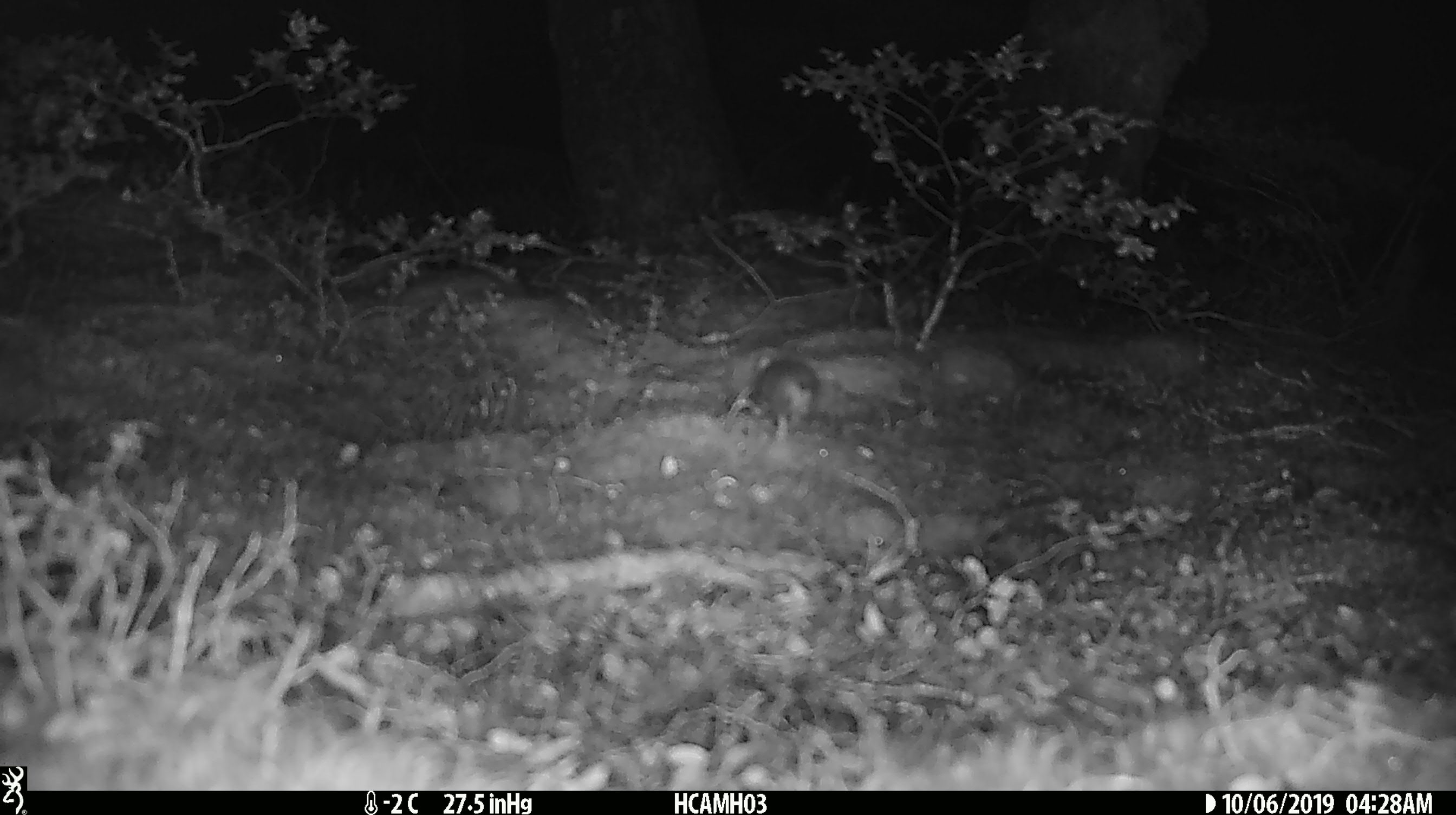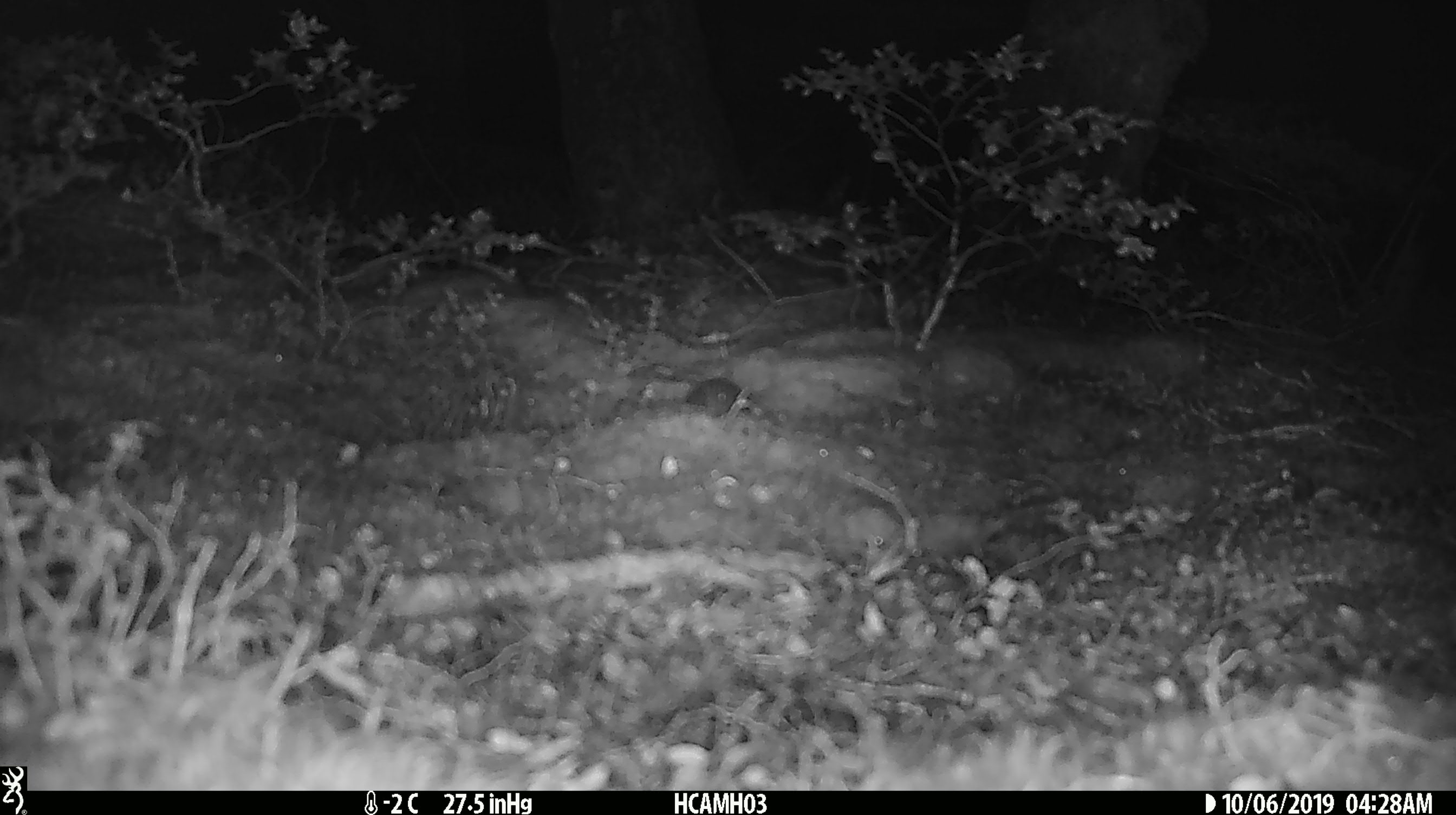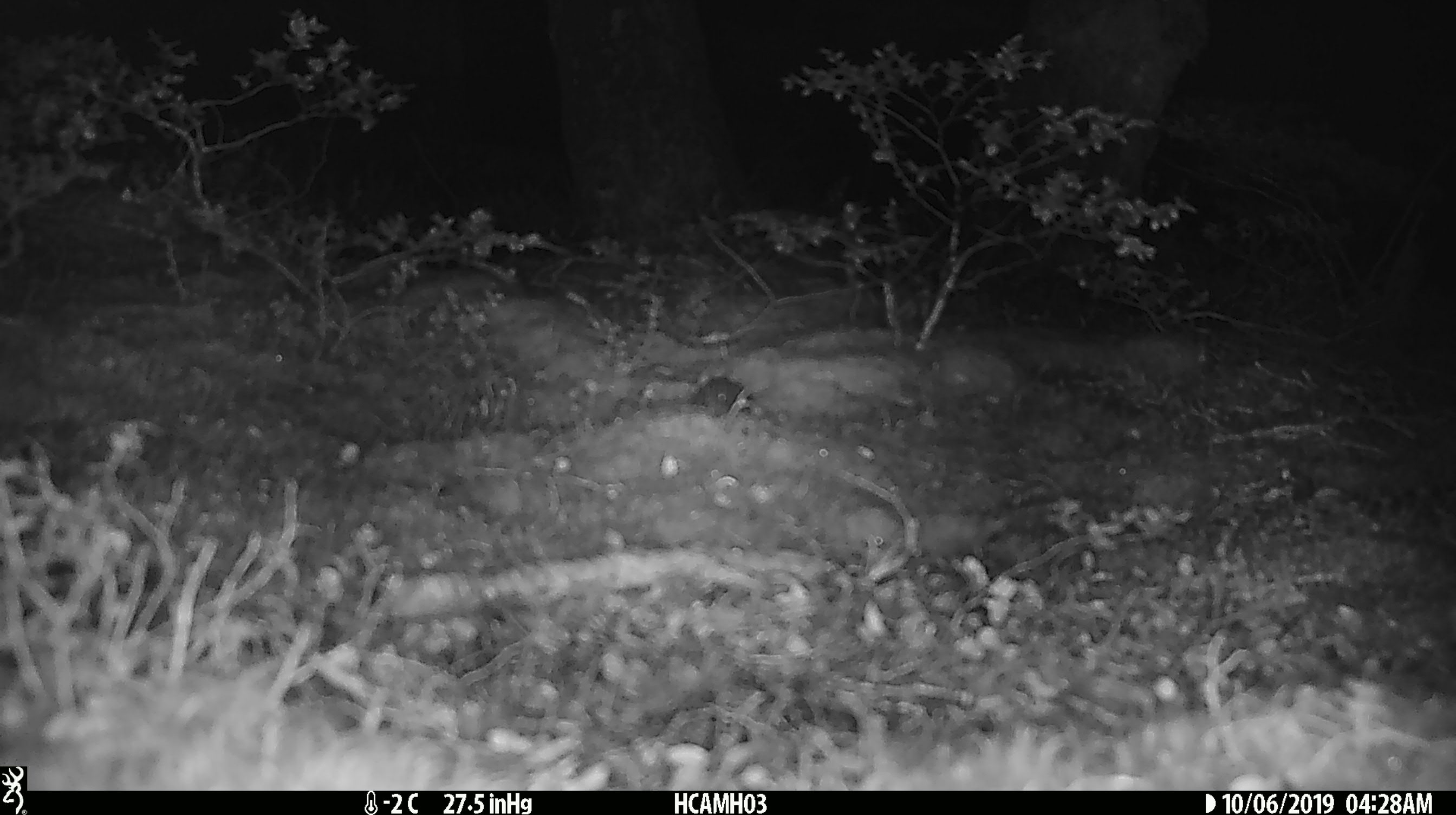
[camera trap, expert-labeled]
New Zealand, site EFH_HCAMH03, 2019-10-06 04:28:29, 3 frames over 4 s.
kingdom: Animalia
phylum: Chordata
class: Mammalia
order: Rodentia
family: Muridae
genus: Mus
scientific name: Mus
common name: mouse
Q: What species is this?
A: Mouse (Mus).